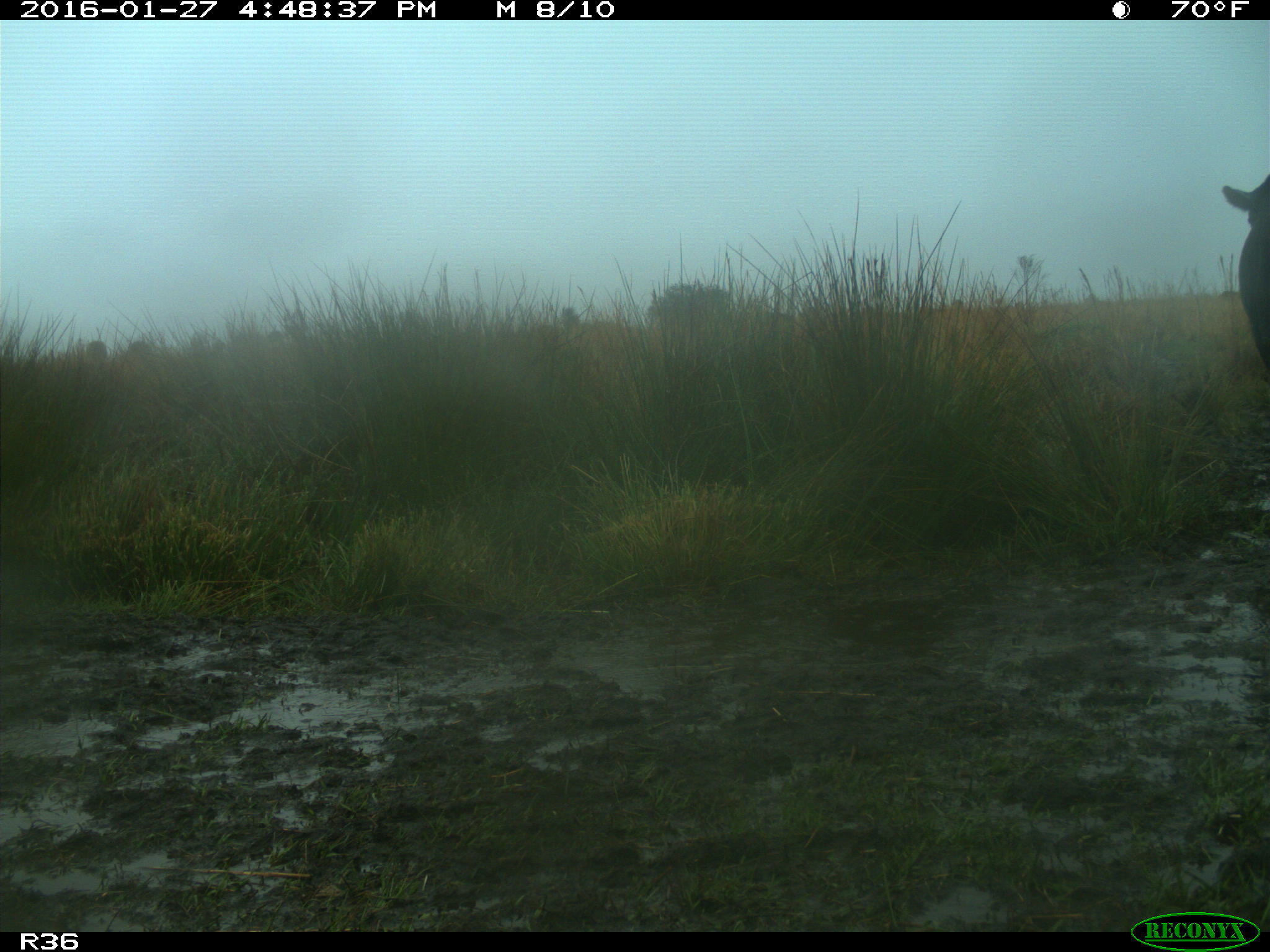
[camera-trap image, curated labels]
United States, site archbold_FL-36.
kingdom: Animalia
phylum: Chordata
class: Mammalia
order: Artiodactyla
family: Bovidae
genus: Bos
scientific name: Bos taurus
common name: domestic cow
Bos taurus (domestic cow).